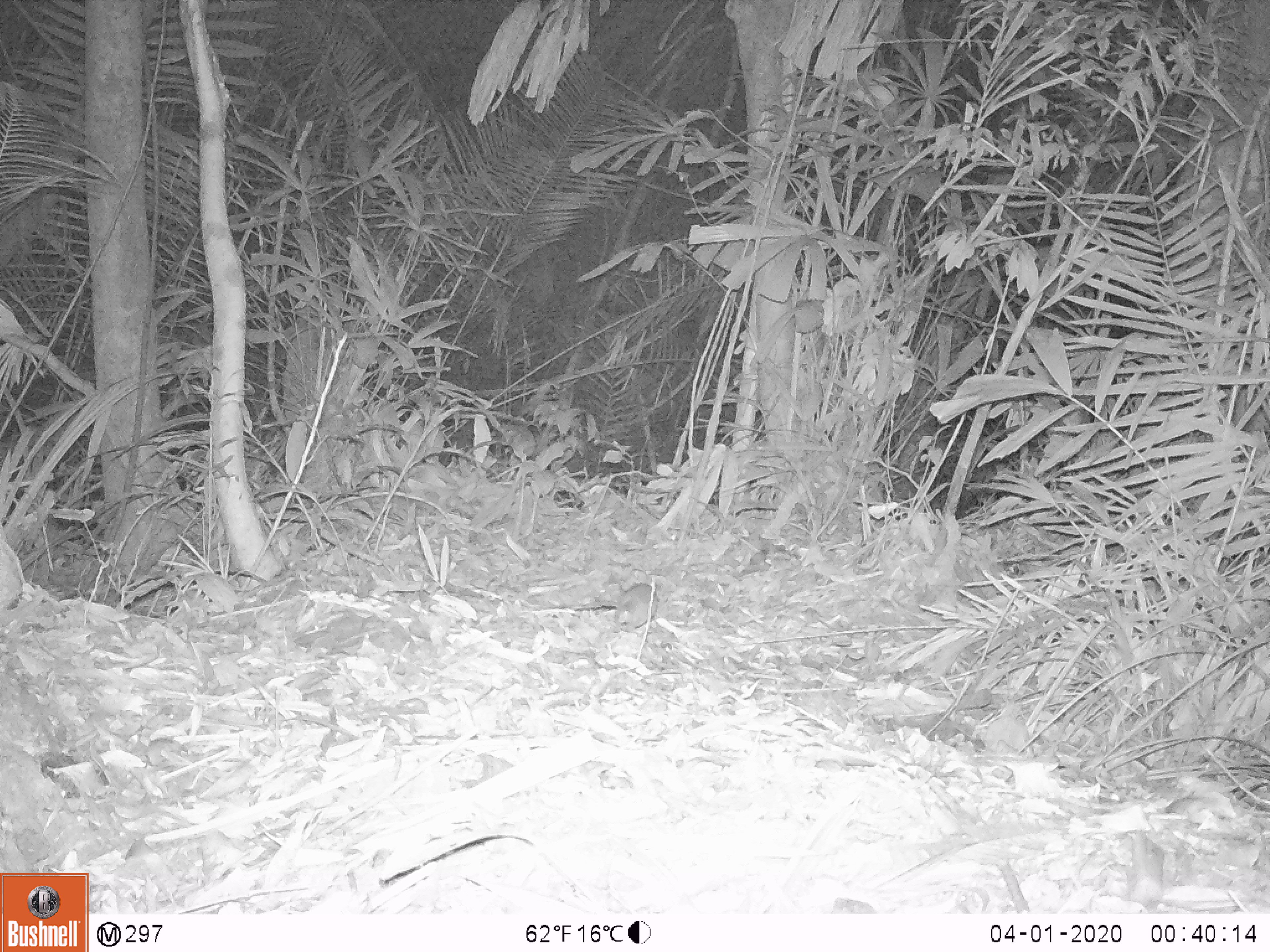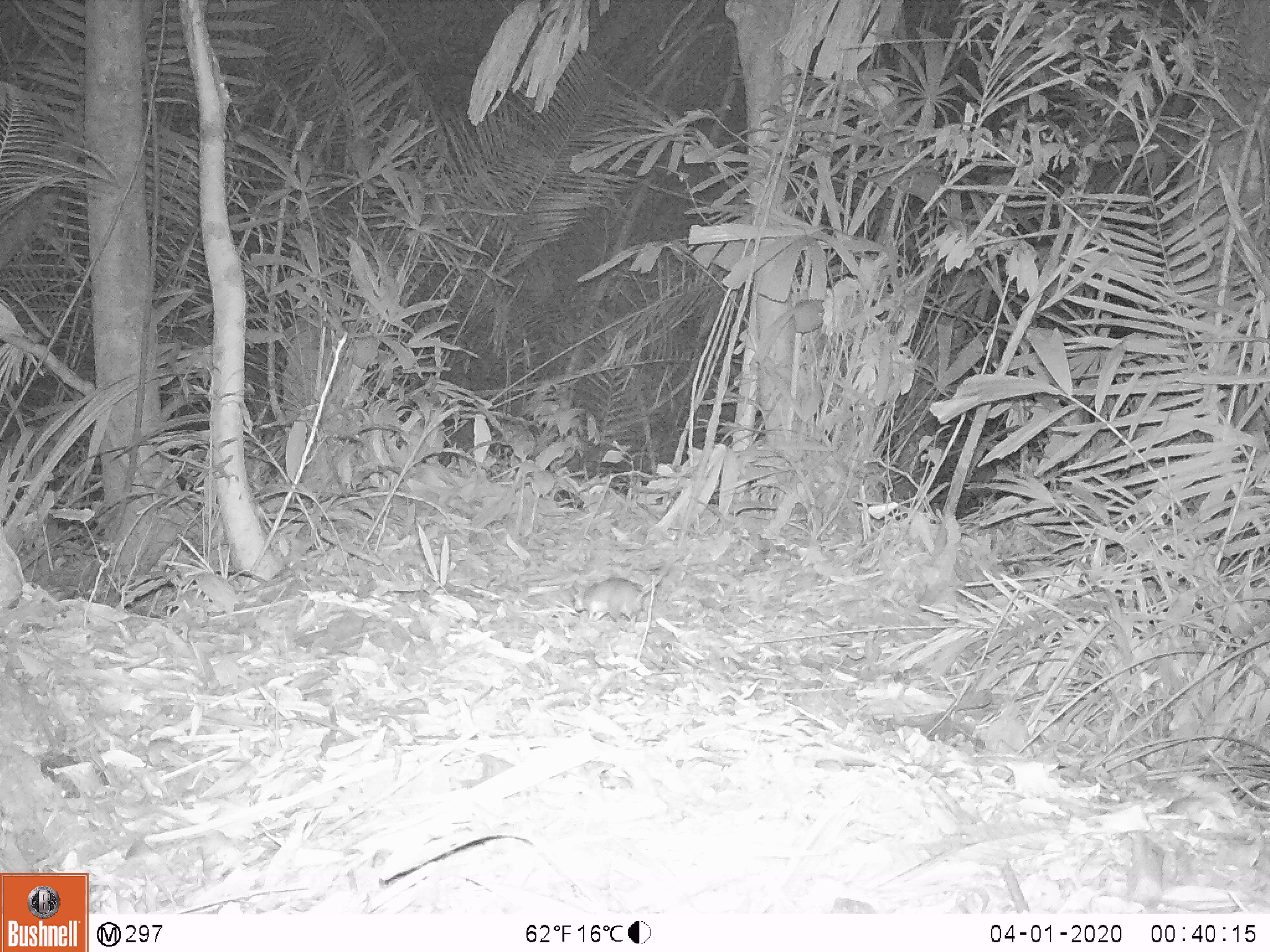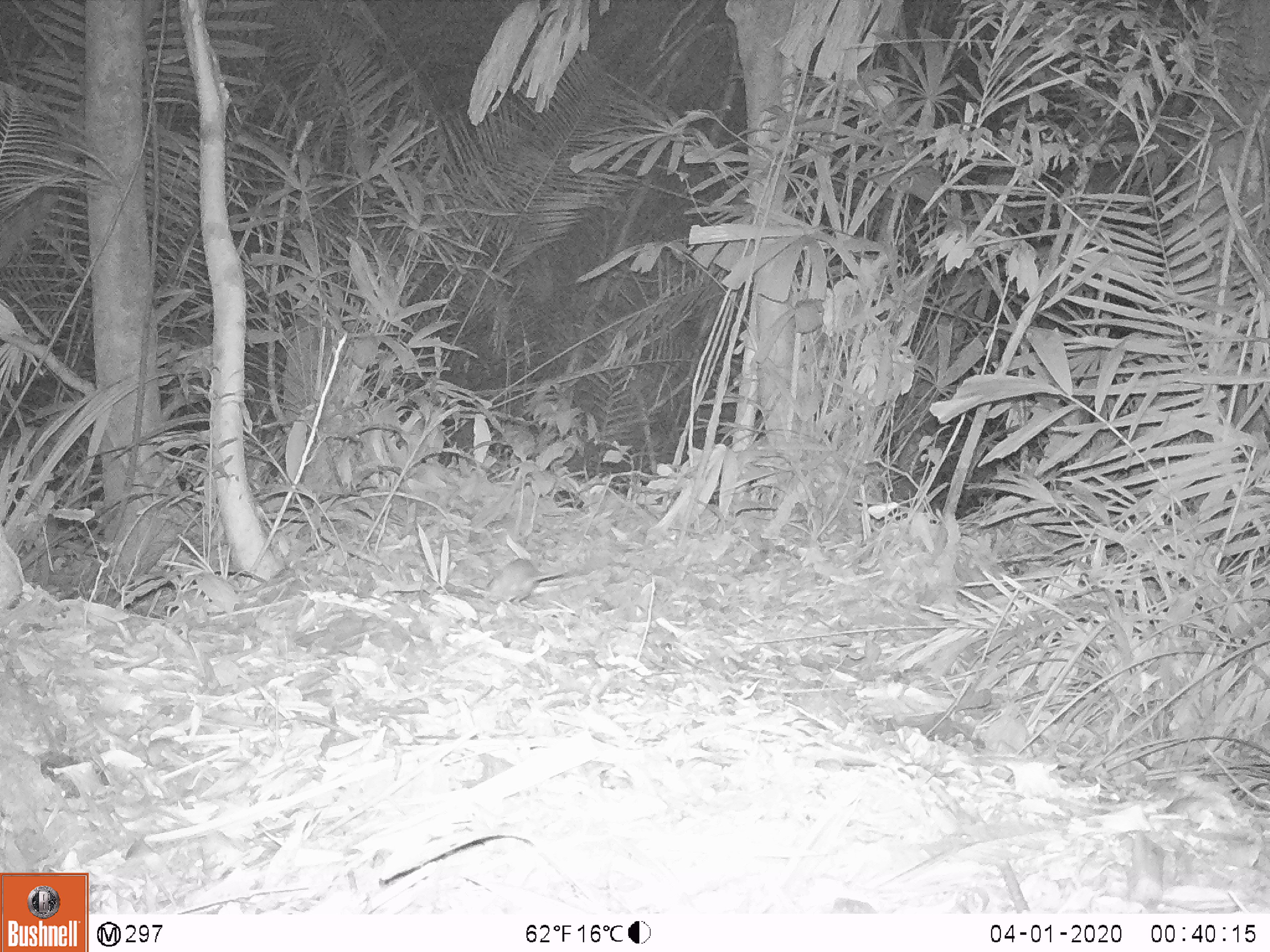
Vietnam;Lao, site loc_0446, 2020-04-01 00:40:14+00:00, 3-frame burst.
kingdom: Animalia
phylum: Chordata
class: Mammalia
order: Rodentia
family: Muridae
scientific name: Muridae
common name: old-world mice and rats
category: unidentified murid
Unidentified murid (old-world mice and rats) (Muridae). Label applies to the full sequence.